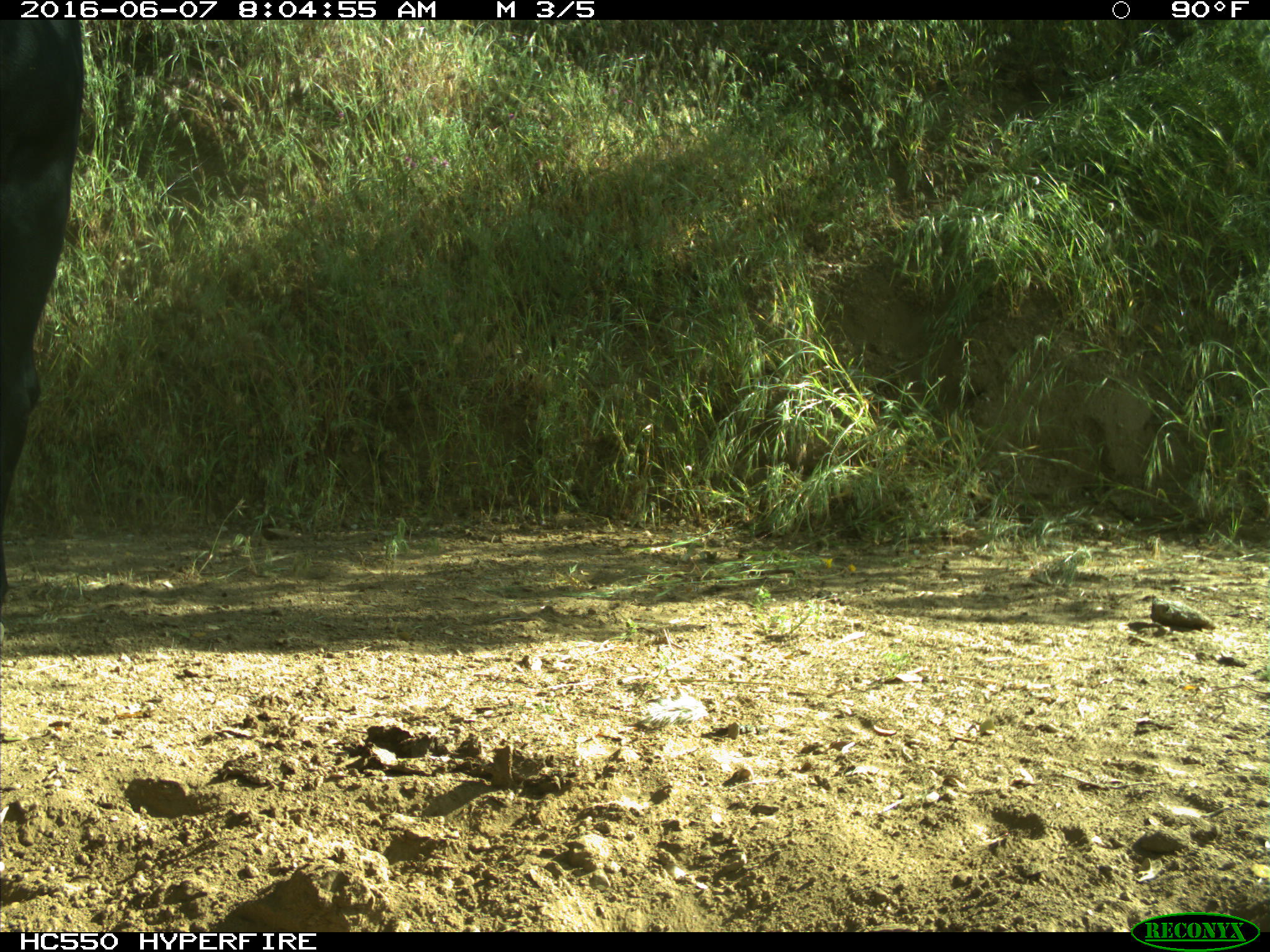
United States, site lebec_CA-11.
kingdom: Animalia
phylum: Chordata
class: Mammalia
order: Artiodactyla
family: Bovidae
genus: Bos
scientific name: Bos taurus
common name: domestic cow